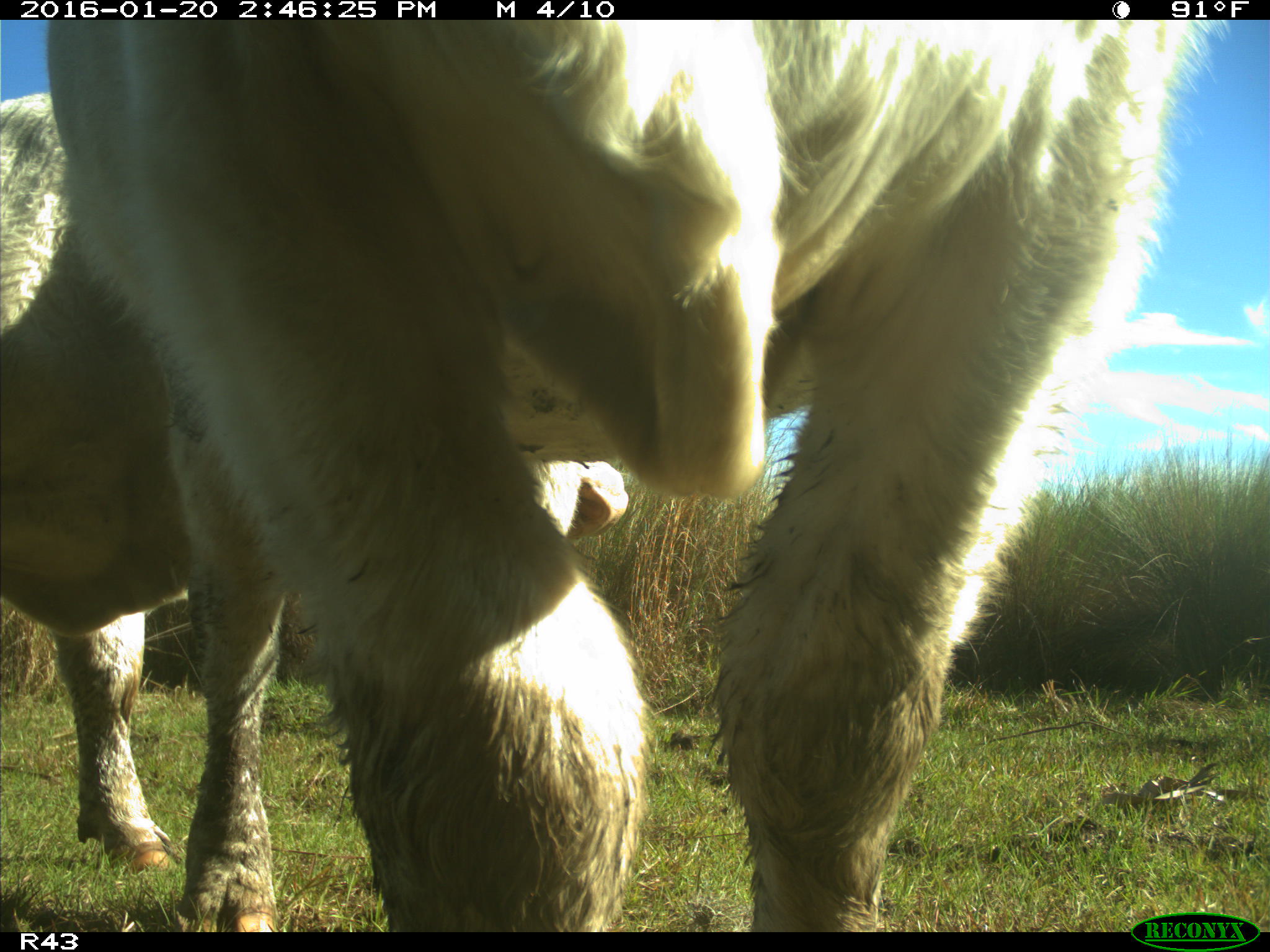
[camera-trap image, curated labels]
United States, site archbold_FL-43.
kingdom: Animalia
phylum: Chordata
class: Mammalia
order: Artiodactyla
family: Bovidae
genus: Bos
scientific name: Bos taurus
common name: domestic cow